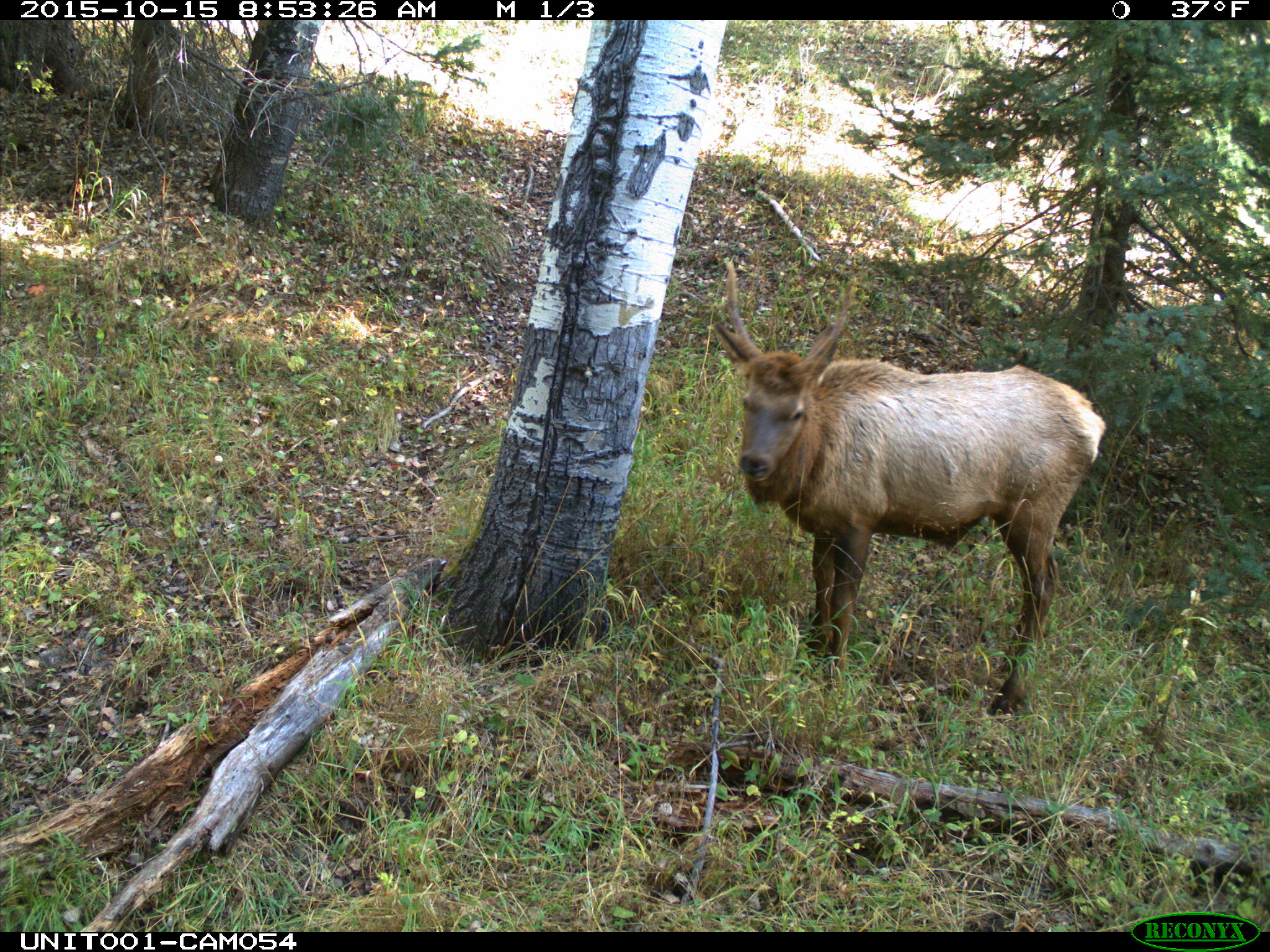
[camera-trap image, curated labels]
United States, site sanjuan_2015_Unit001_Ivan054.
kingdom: Animalia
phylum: Chordata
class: Mammalia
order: Artiodactyla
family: Cervidae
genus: Cervus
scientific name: Cervus elaphus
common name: red deer